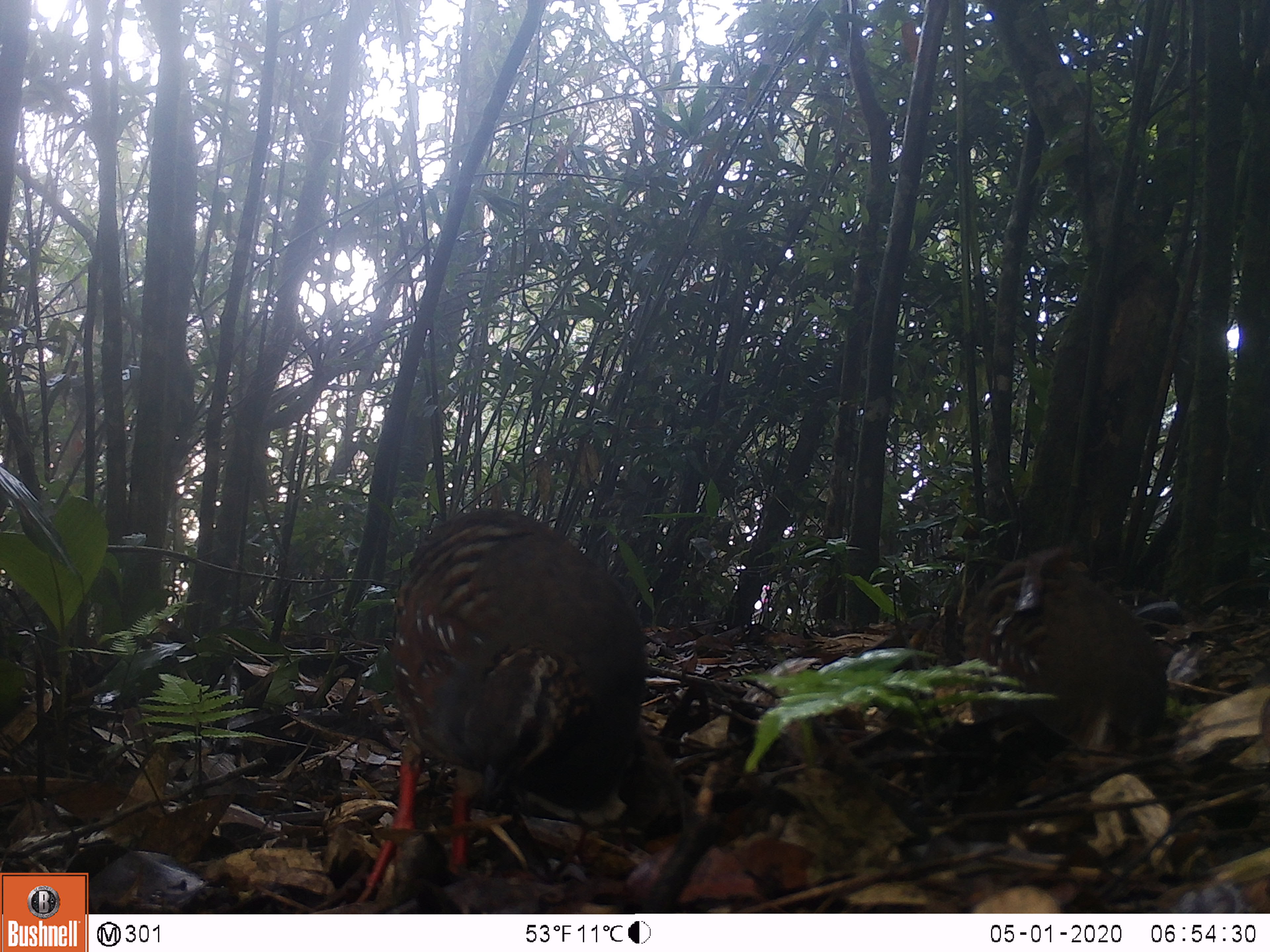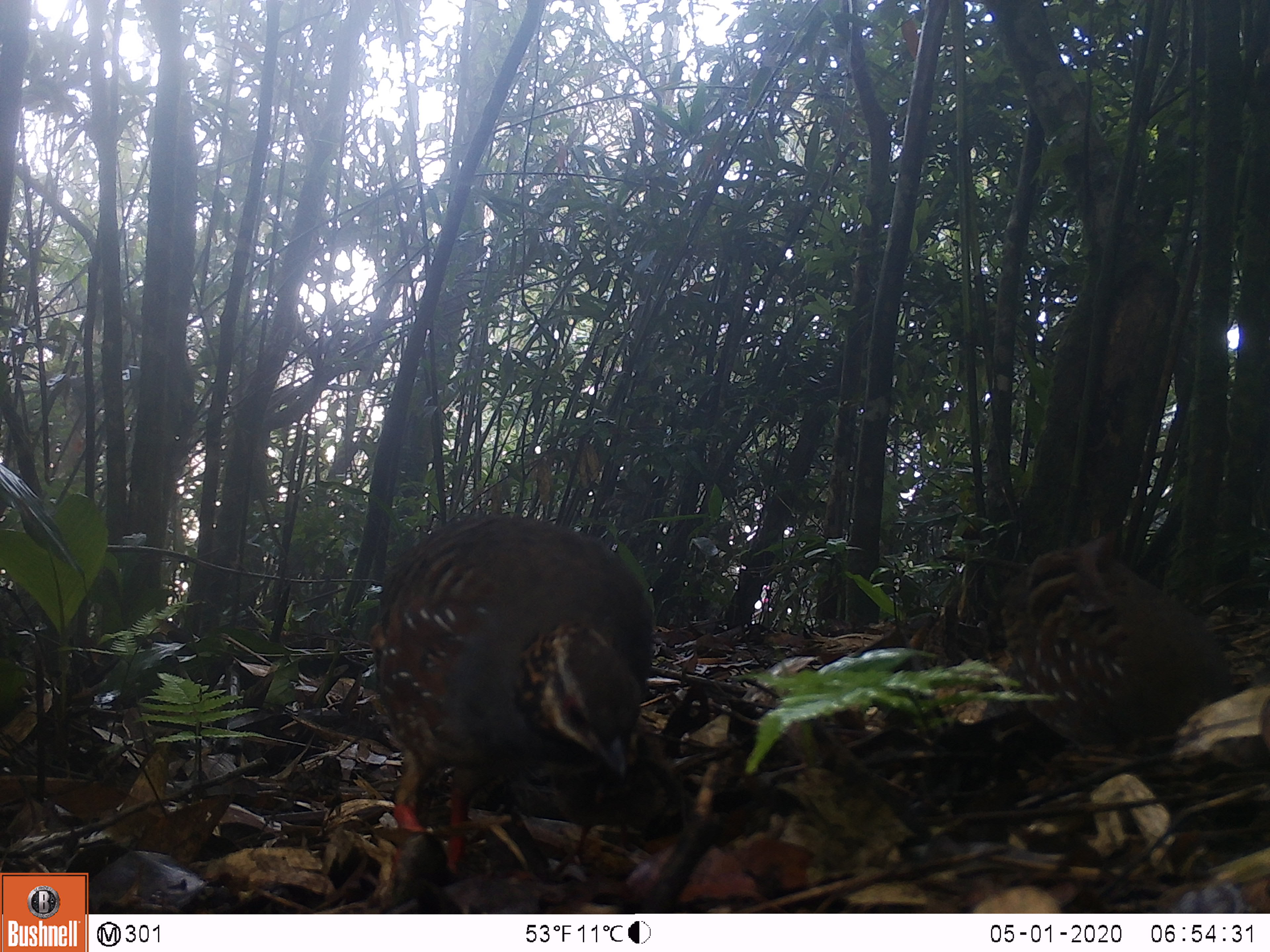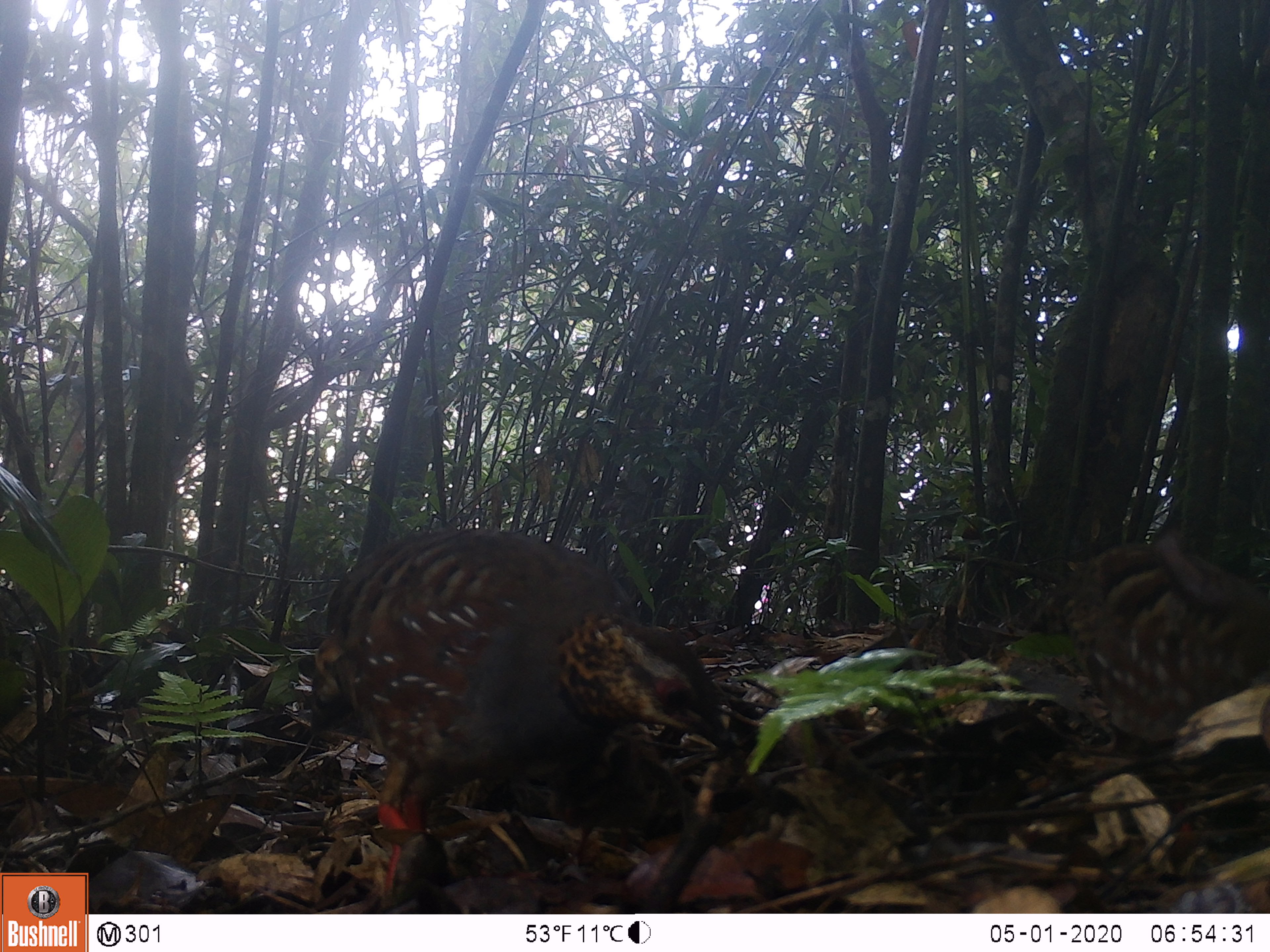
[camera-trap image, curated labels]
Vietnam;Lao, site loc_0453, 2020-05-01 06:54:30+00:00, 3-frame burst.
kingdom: Animalia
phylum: Chordata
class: Aves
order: Galliformes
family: Phasianidae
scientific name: Phasianidae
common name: partridge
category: unidentified partridge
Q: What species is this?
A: Unidentified partridge (partridge) (Phasianidae).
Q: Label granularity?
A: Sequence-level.